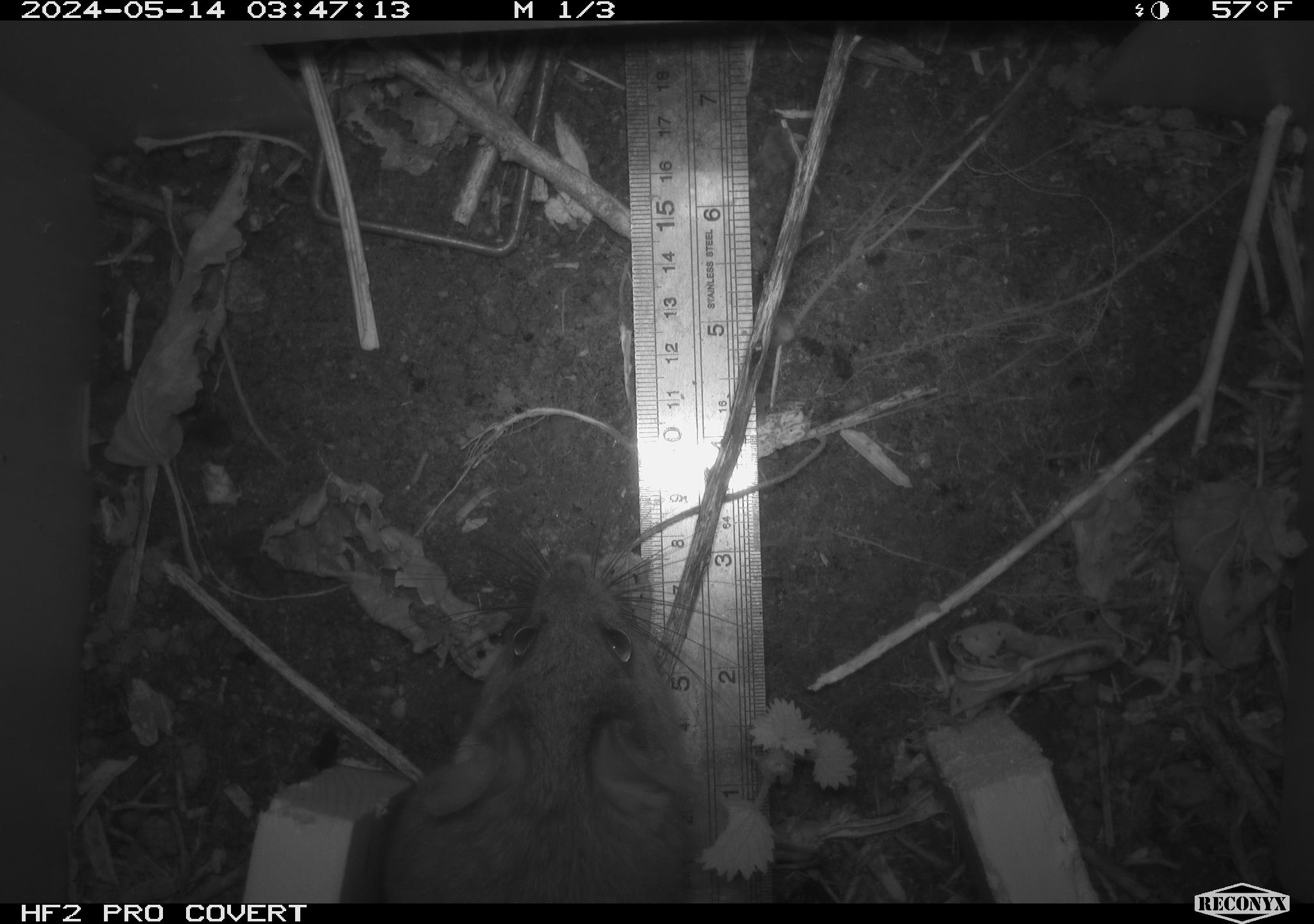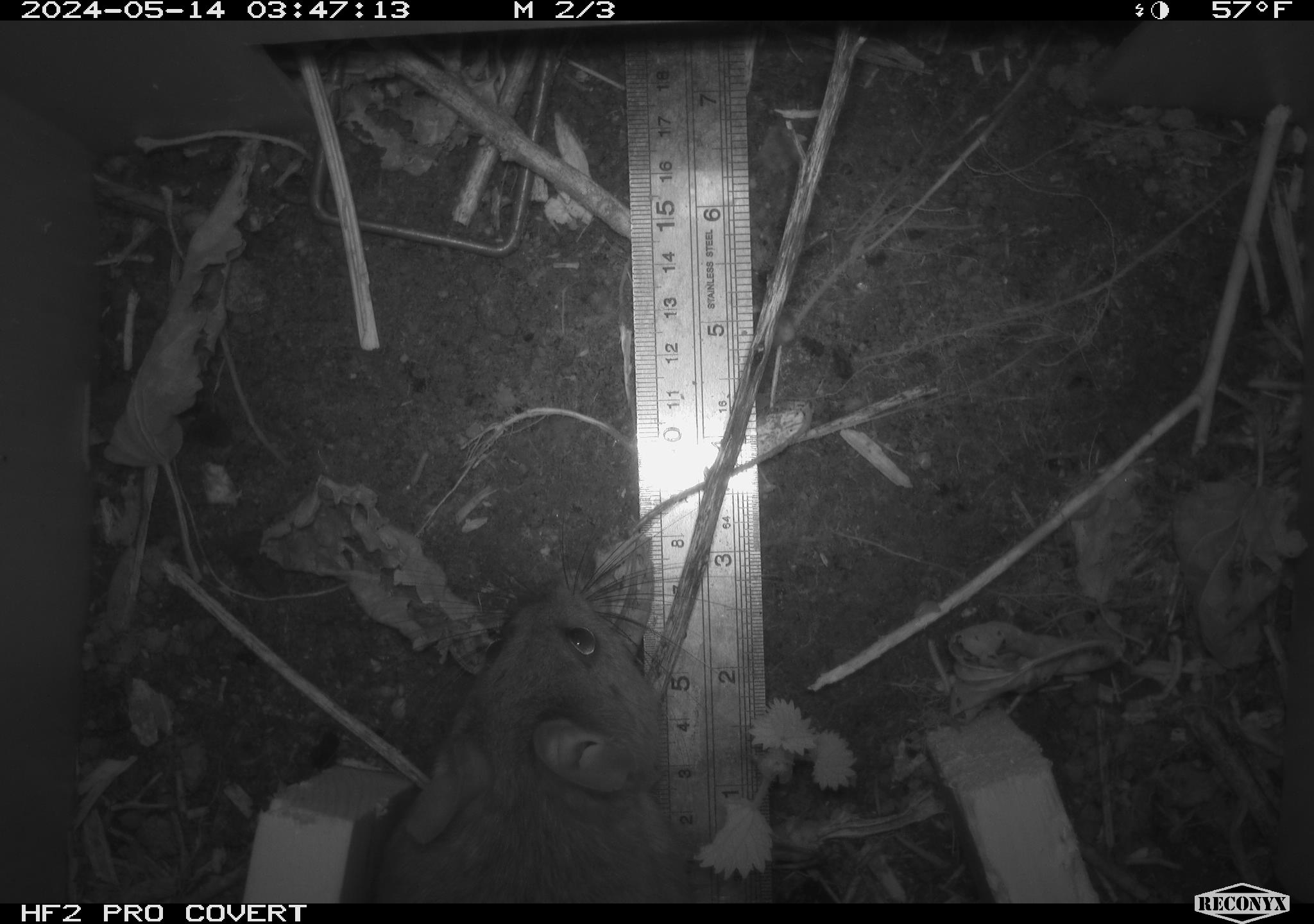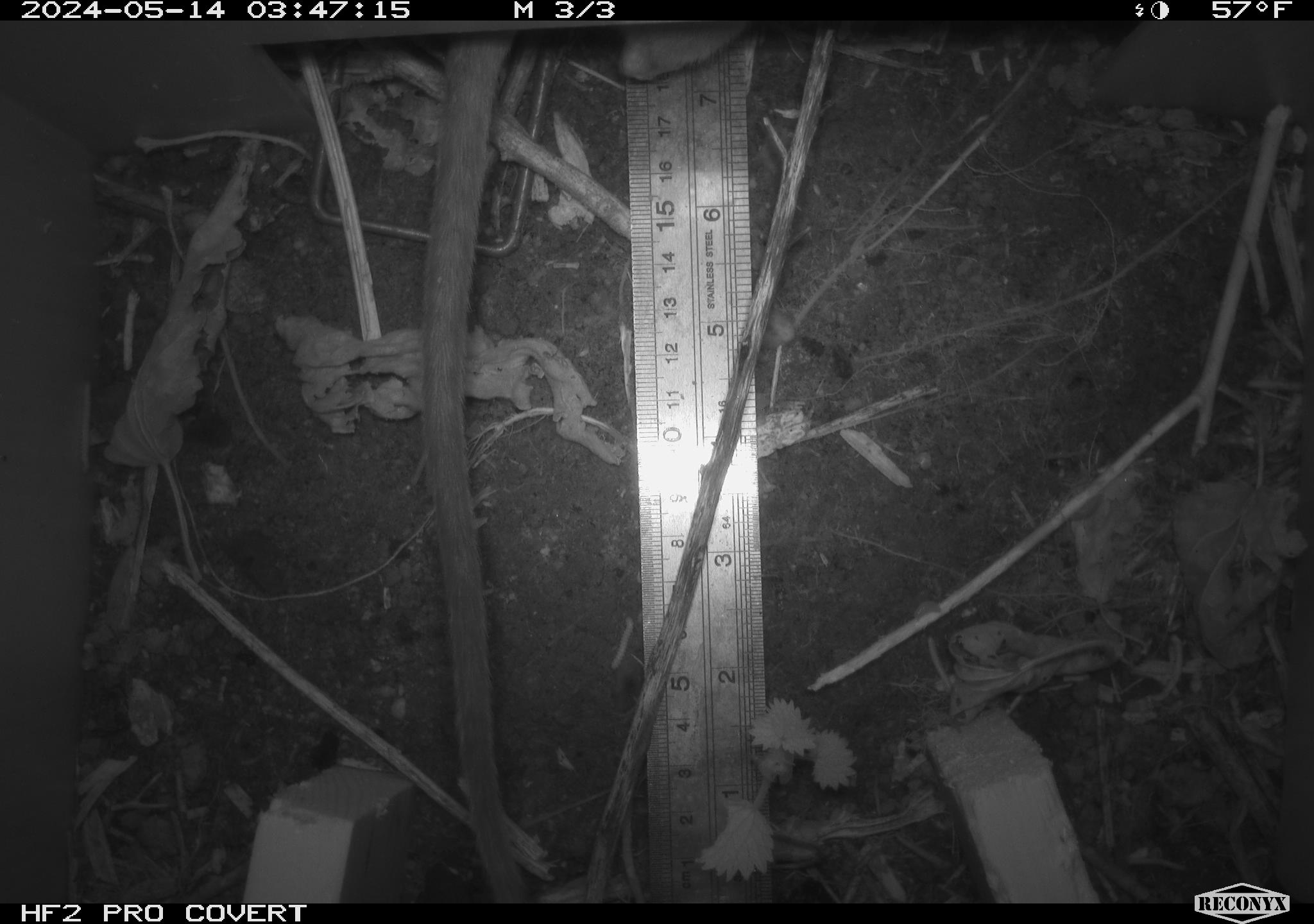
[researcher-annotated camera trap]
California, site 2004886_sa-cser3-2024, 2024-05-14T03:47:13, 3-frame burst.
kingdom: Animalia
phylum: Chordata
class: Mammalia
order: Rodentia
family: Muridae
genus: Rattus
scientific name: Rattus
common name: rat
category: rattus species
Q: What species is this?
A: Rattus species (rat) (Rattus).